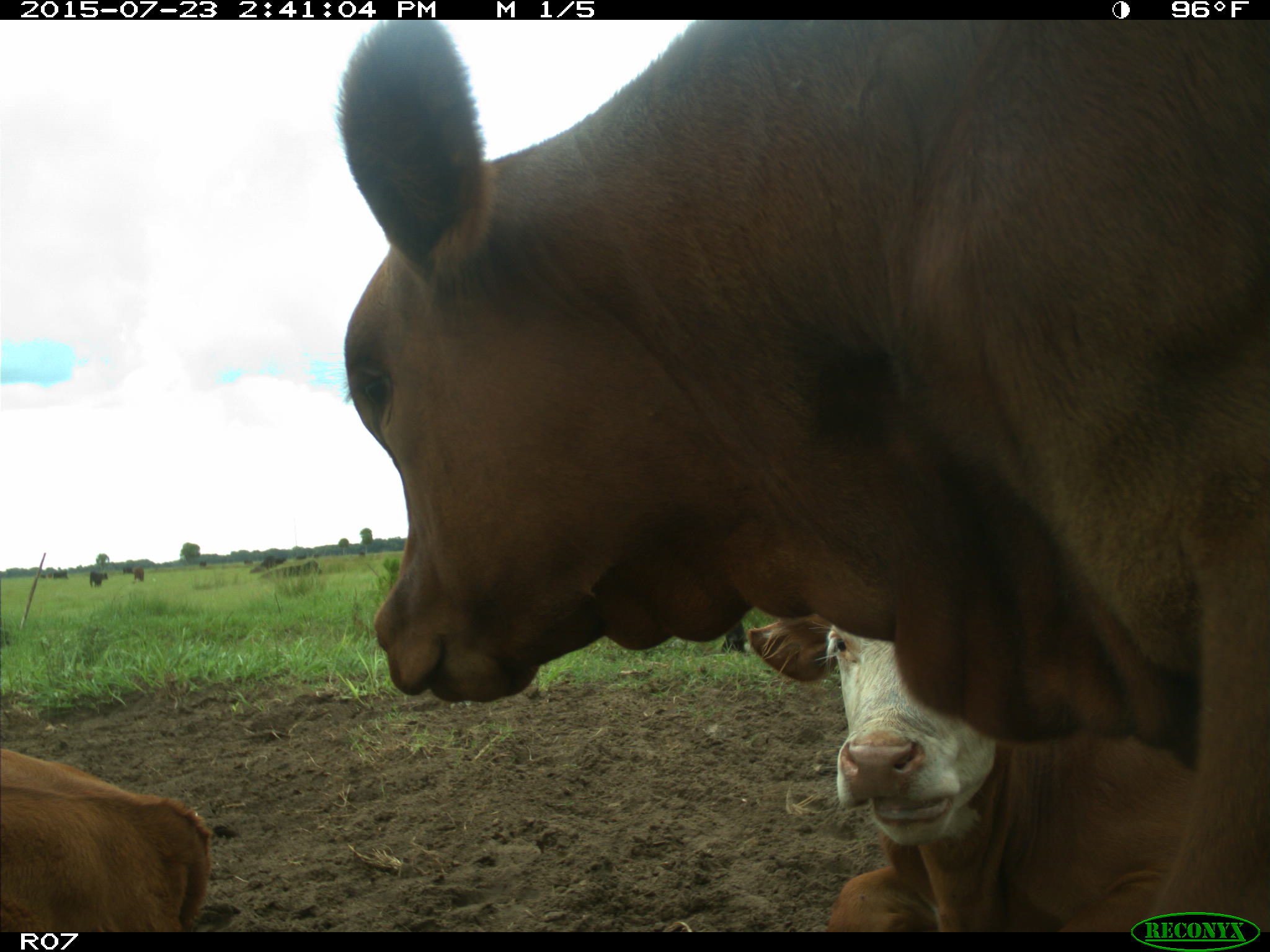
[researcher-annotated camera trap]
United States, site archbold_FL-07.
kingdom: Animalia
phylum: Chordata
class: Mammalia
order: Artiodactyla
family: Bovidae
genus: Bos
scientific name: Bos taurus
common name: domestic cow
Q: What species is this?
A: Bos taurus (domestic cow).